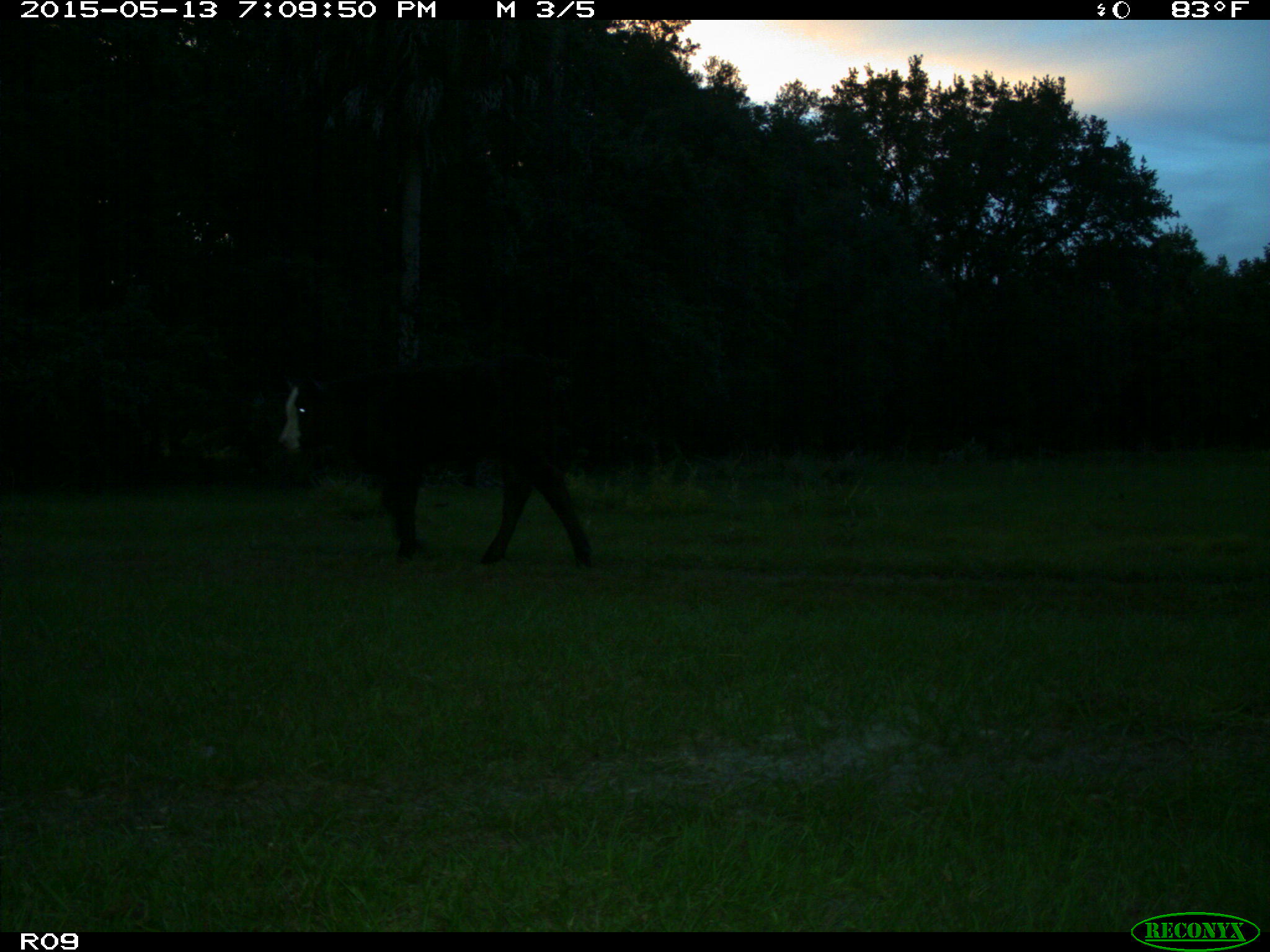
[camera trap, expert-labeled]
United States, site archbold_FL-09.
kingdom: Animalia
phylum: Chordata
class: Mammalia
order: Artiodactyla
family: Bovidae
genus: Bos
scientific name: Bos taurus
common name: domestic cow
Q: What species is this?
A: Bos taurus (domestic cow).